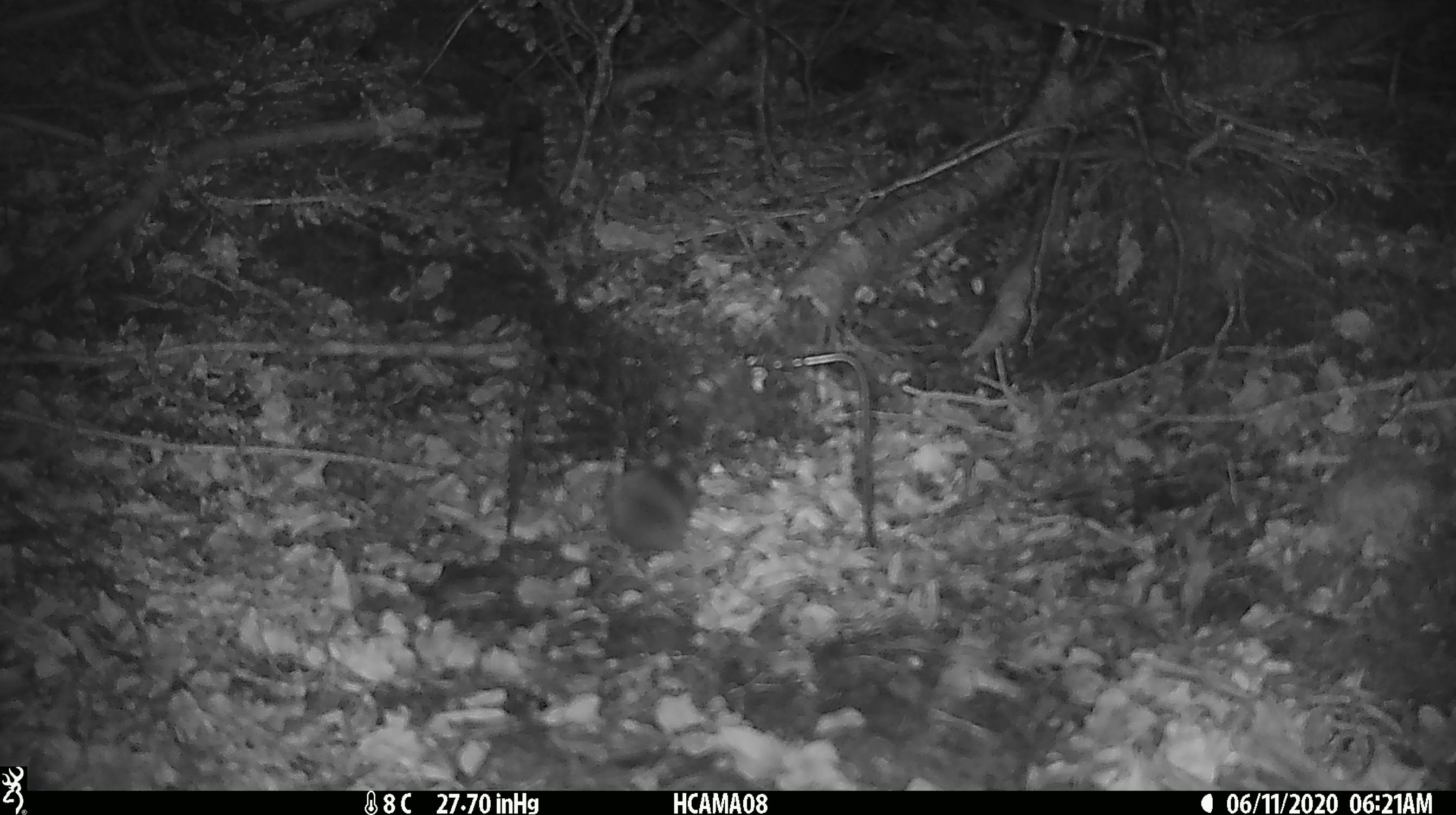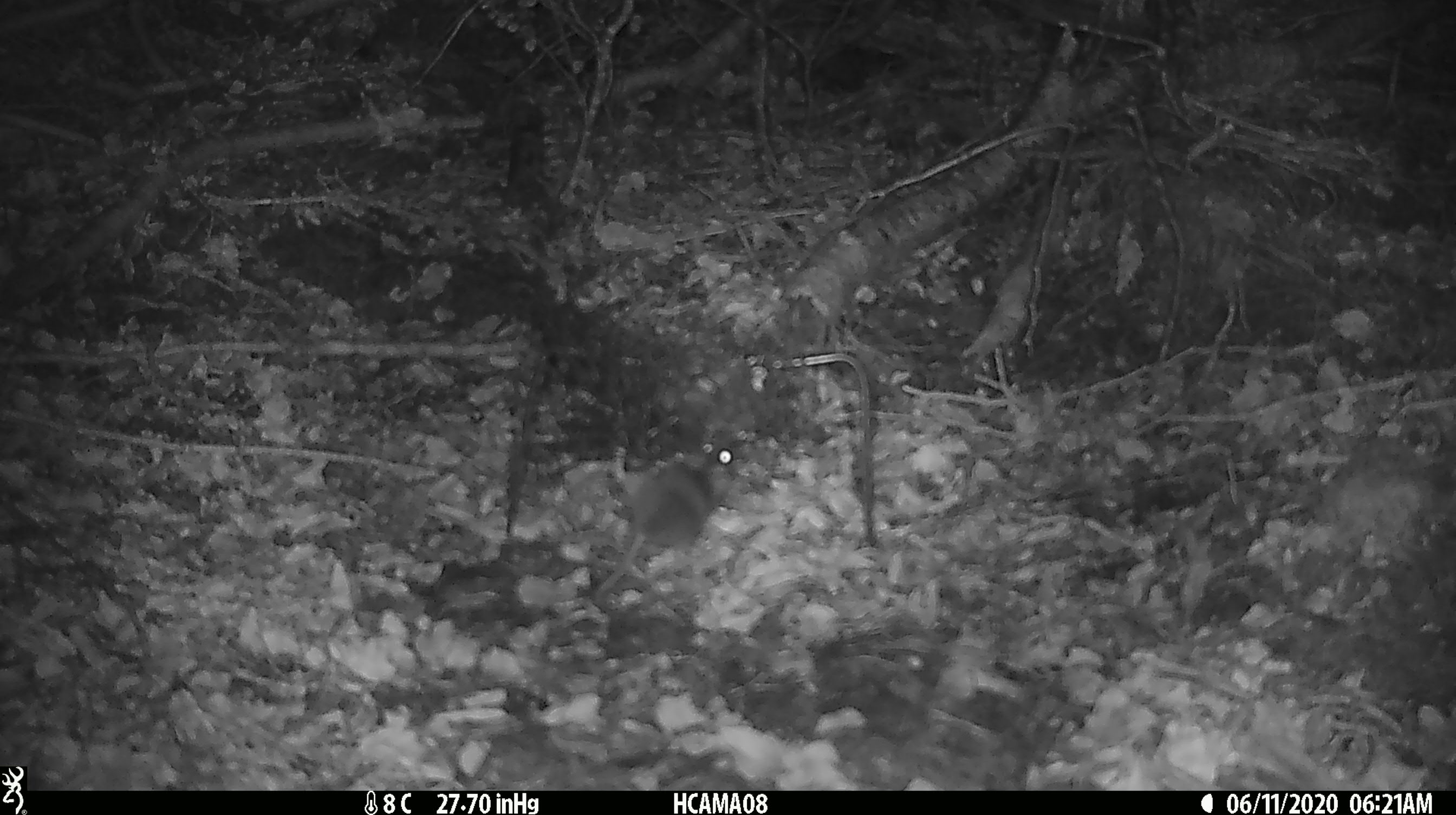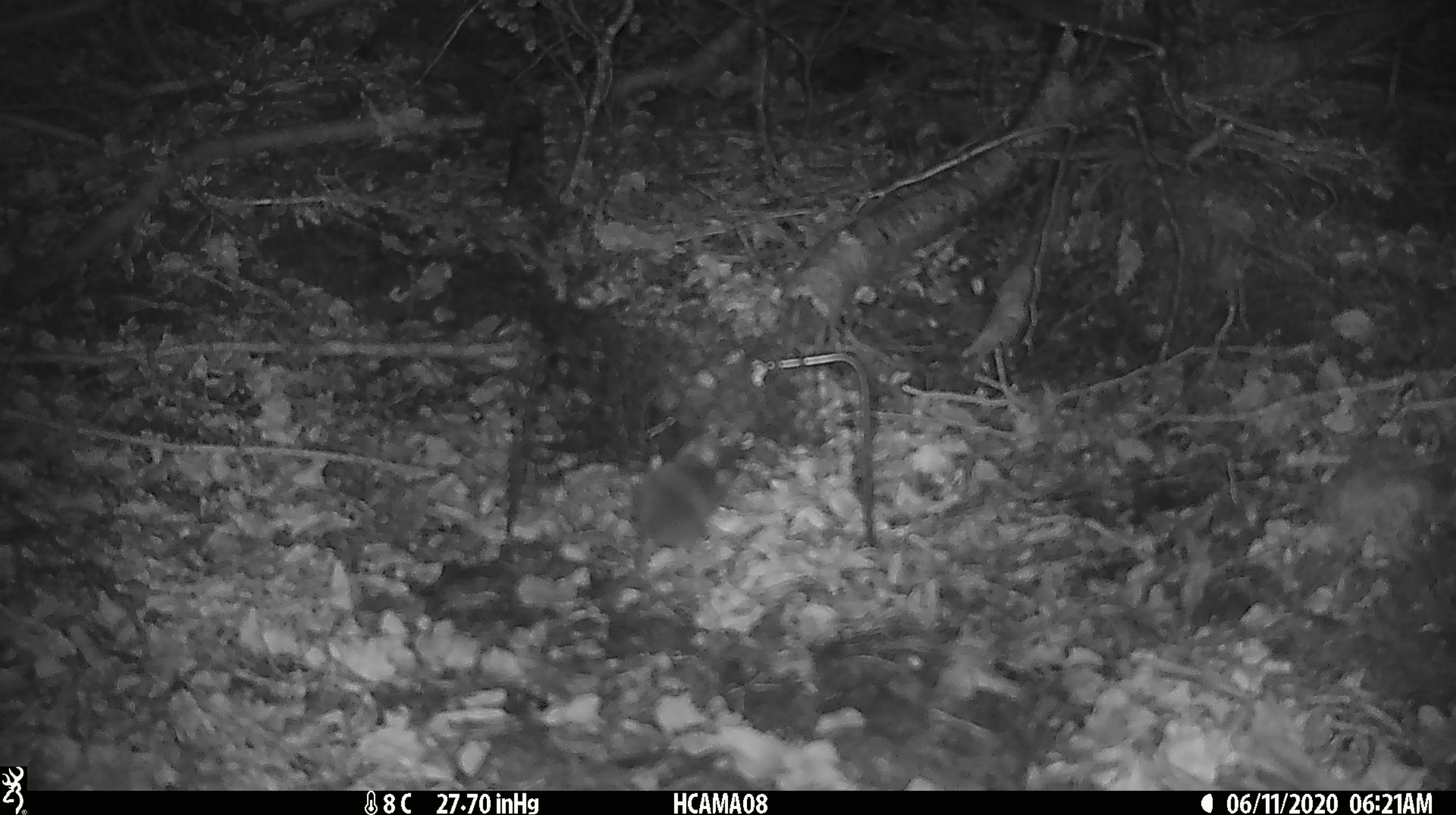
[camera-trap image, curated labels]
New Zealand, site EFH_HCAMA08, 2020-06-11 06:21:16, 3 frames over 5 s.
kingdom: Animalia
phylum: Chordata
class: Mammalia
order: Rodentia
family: Muridae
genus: Mus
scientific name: Mus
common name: mouse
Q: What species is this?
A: Mouse (Mus).